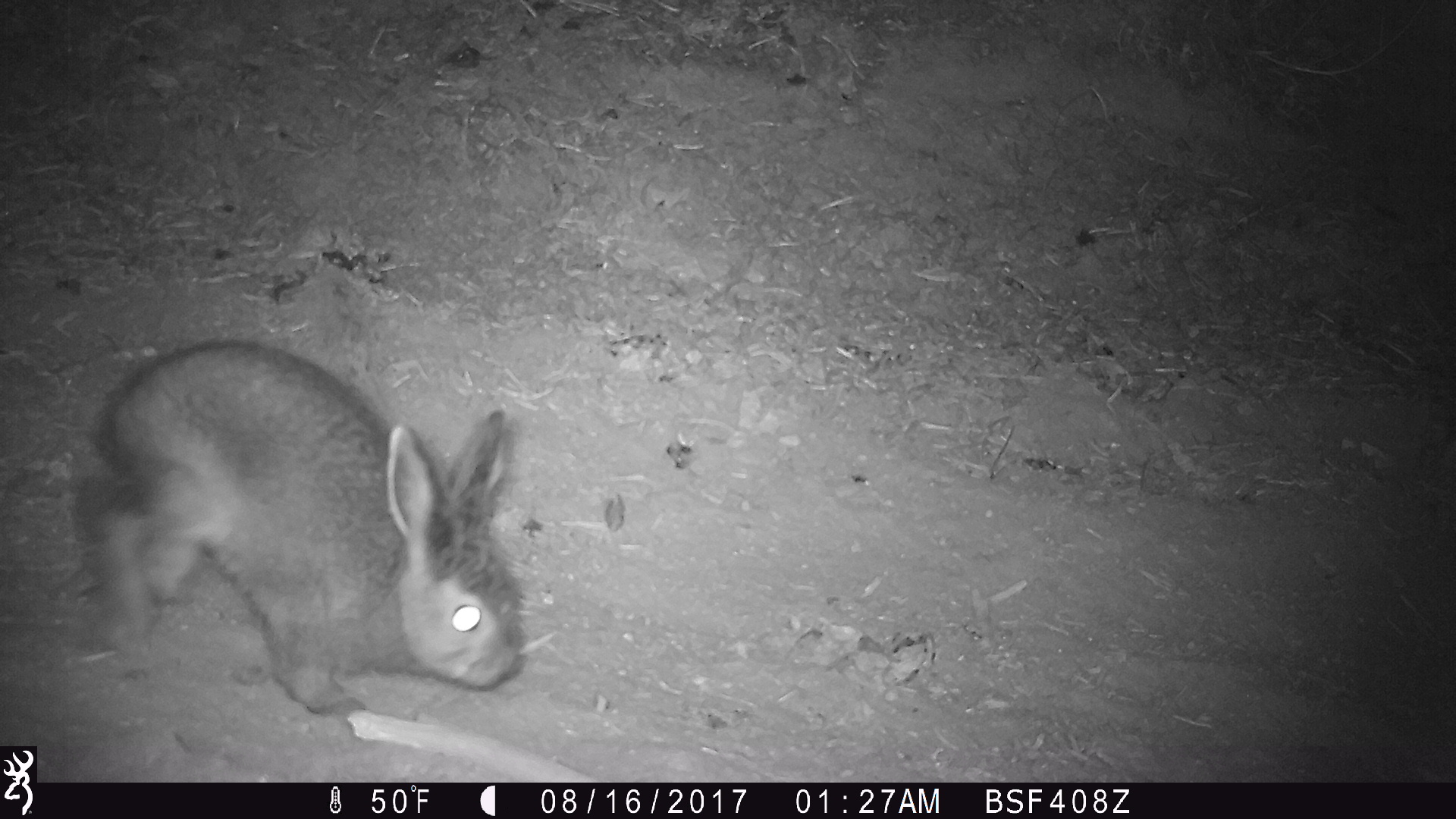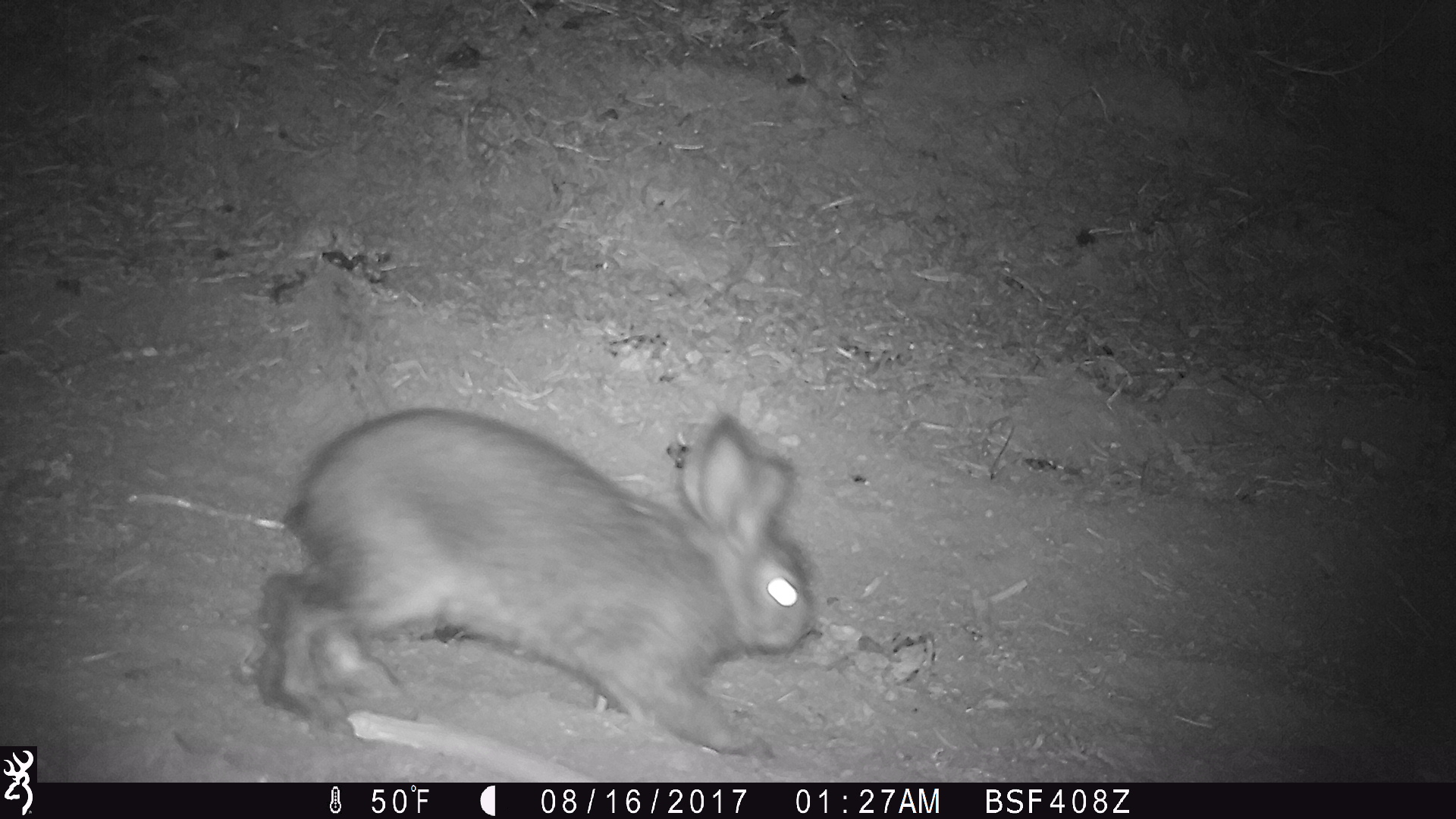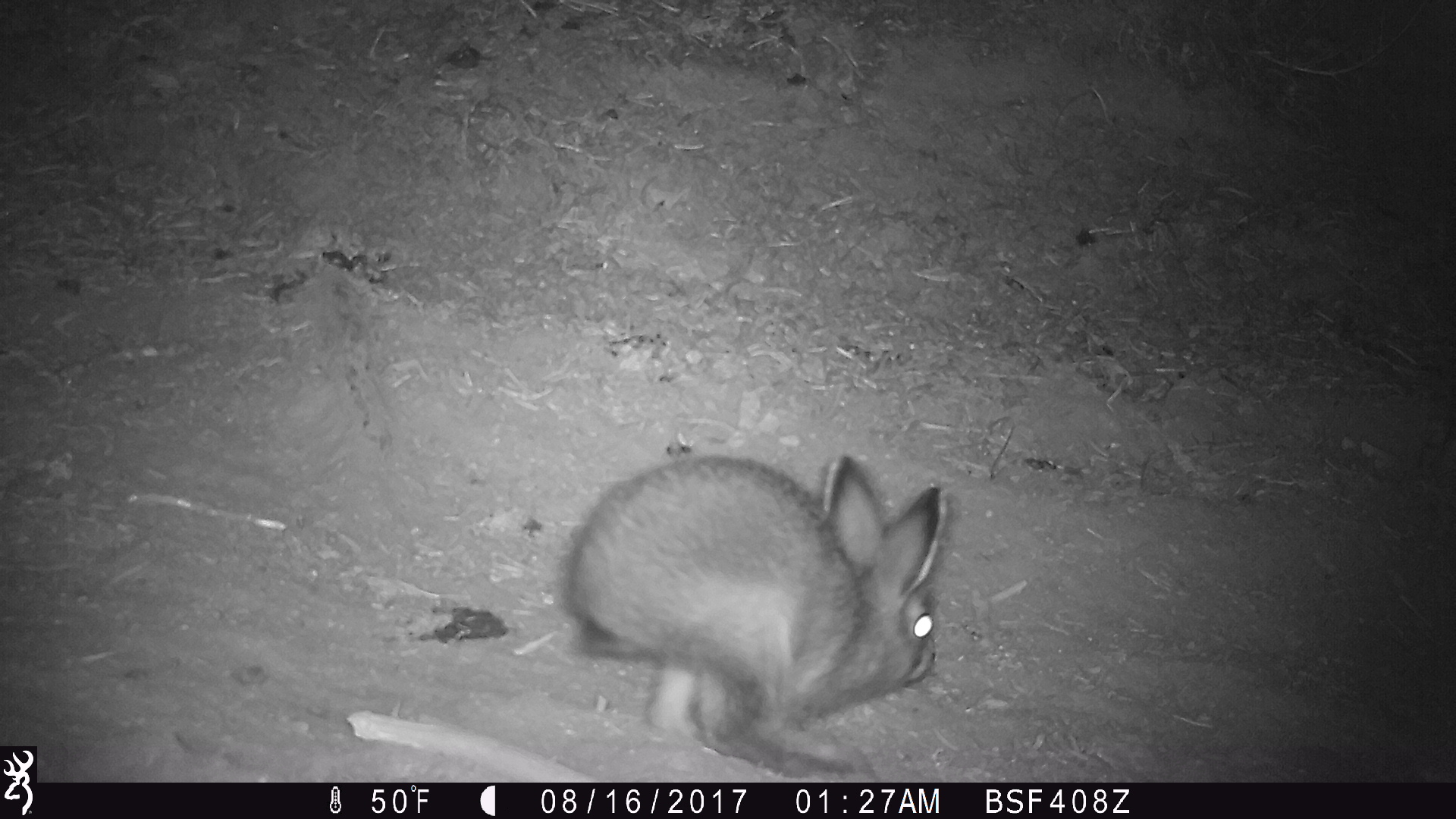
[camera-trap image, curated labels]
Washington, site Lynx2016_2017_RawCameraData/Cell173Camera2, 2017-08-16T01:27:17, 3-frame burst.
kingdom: Animalia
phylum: Chordata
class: Mammalia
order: Lagomorpha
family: Leporidae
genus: Lepus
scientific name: Lepus americanus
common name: snowshoe hare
Lepus americanus (snowshoe hare). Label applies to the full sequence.